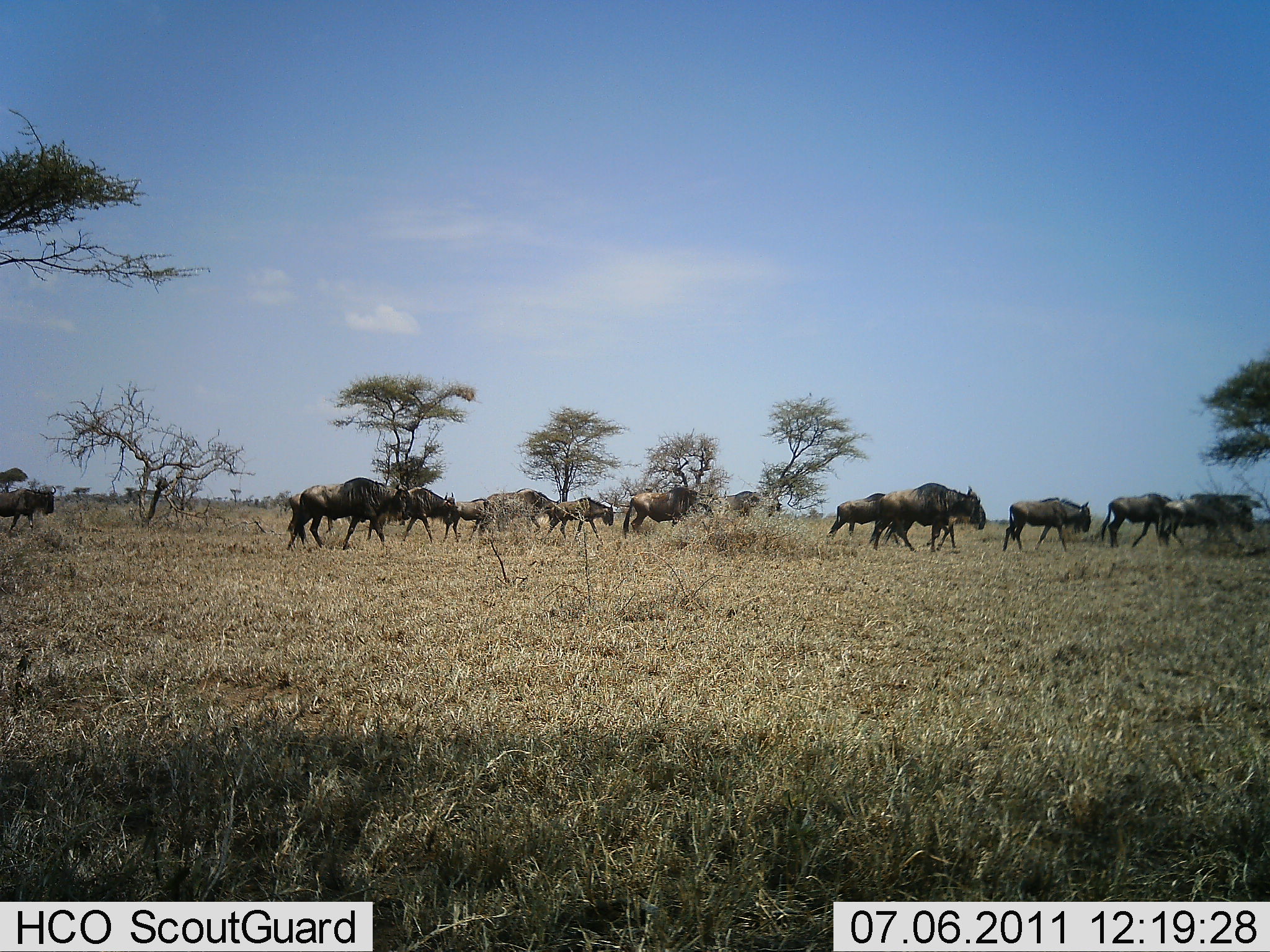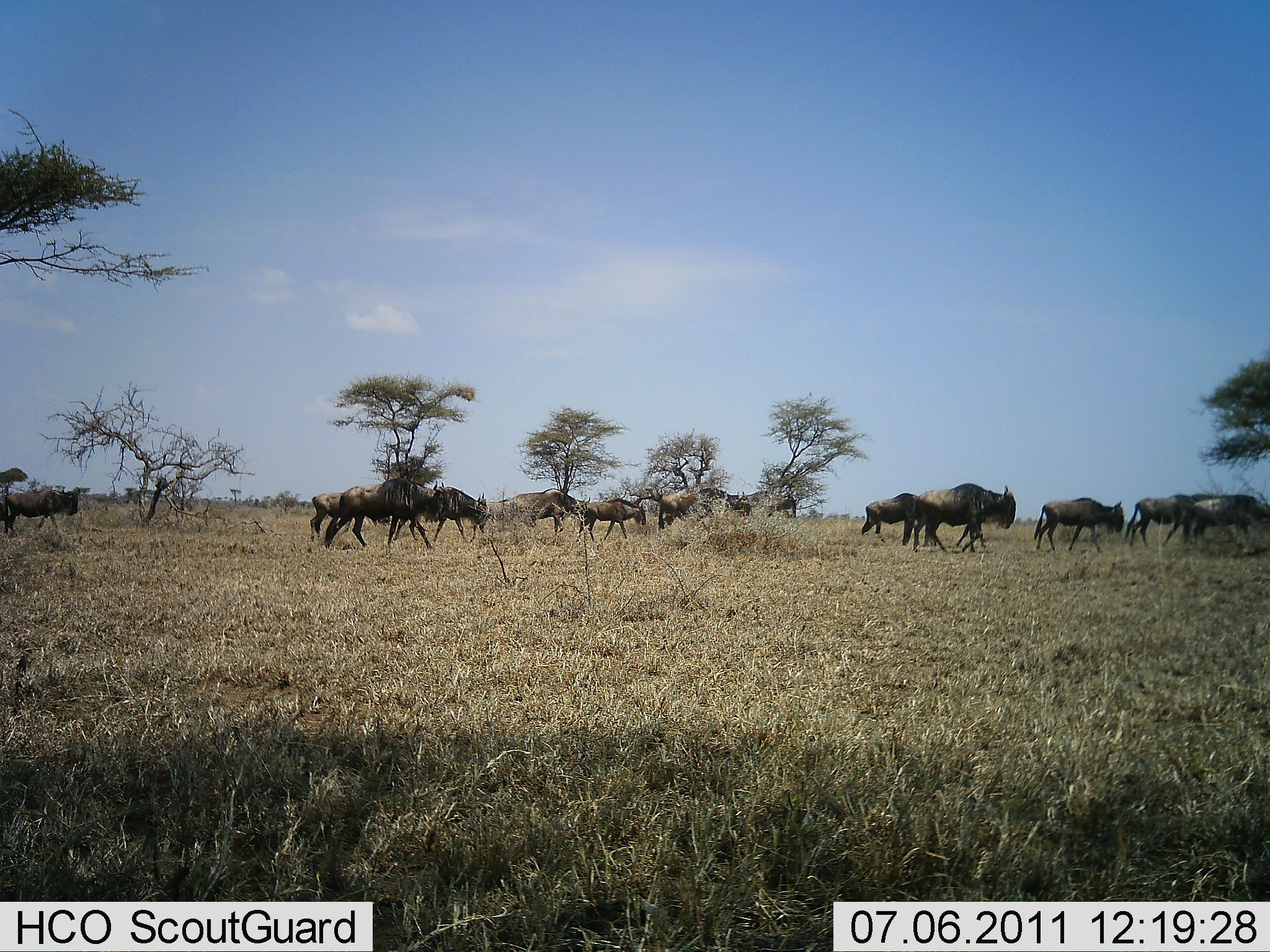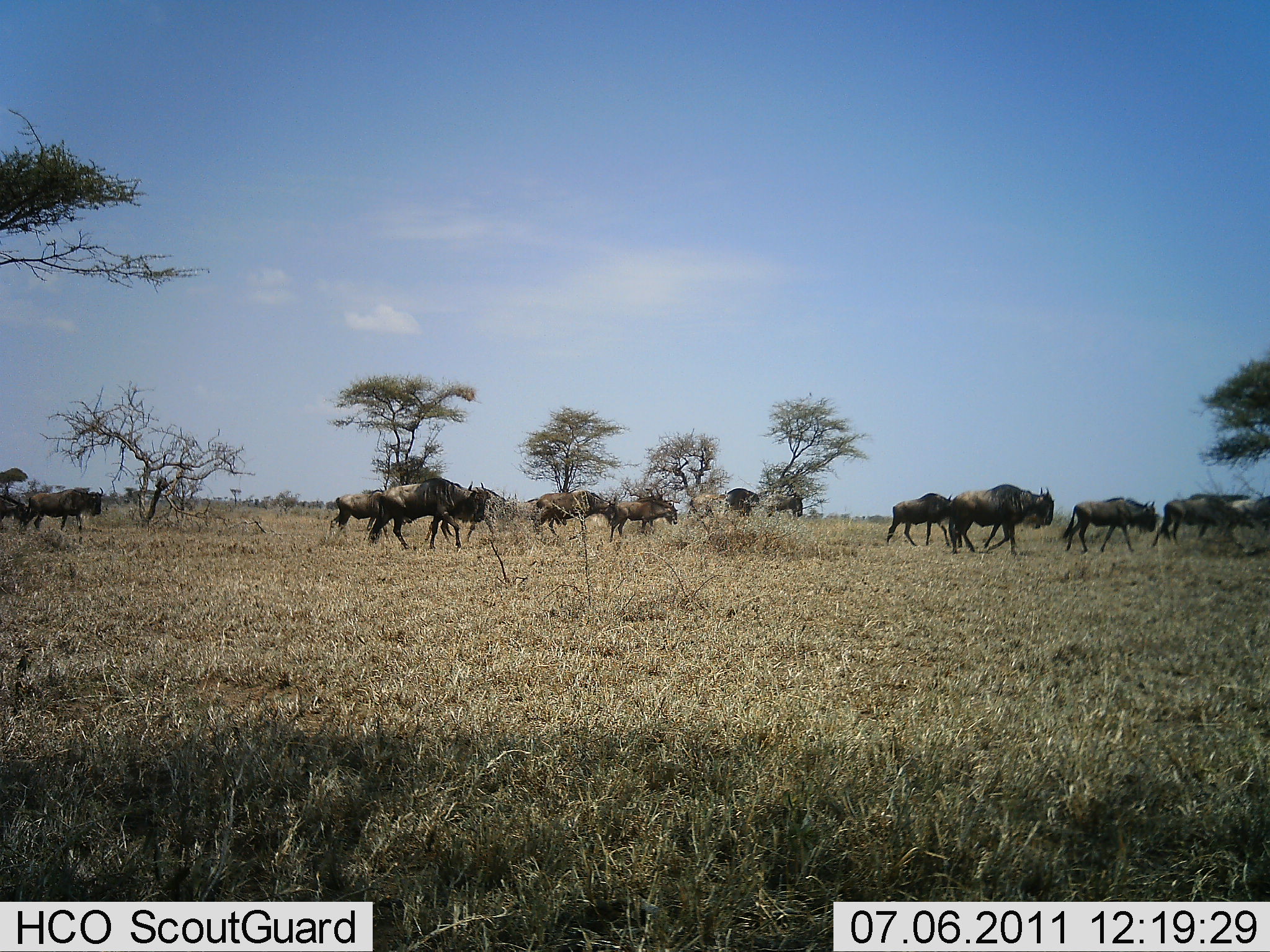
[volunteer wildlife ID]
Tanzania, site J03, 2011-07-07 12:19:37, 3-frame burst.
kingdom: Animalia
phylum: Chordata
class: Mammalia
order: Artiodactyla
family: Bovidae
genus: Connochaetes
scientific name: Connochaetes taurinus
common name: blue wildebeest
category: wildebeest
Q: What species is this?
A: Wildebeest (blue wildebeest) (Connochaetes taurinus).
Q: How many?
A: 11-50.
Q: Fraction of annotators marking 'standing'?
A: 0%.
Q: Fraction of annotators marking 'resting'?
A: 0%.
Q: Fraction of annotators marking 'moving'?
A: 100%.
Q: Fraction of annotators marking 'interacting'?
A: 0%.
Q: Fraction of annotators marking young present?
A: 9%.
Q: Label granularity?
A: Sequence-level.